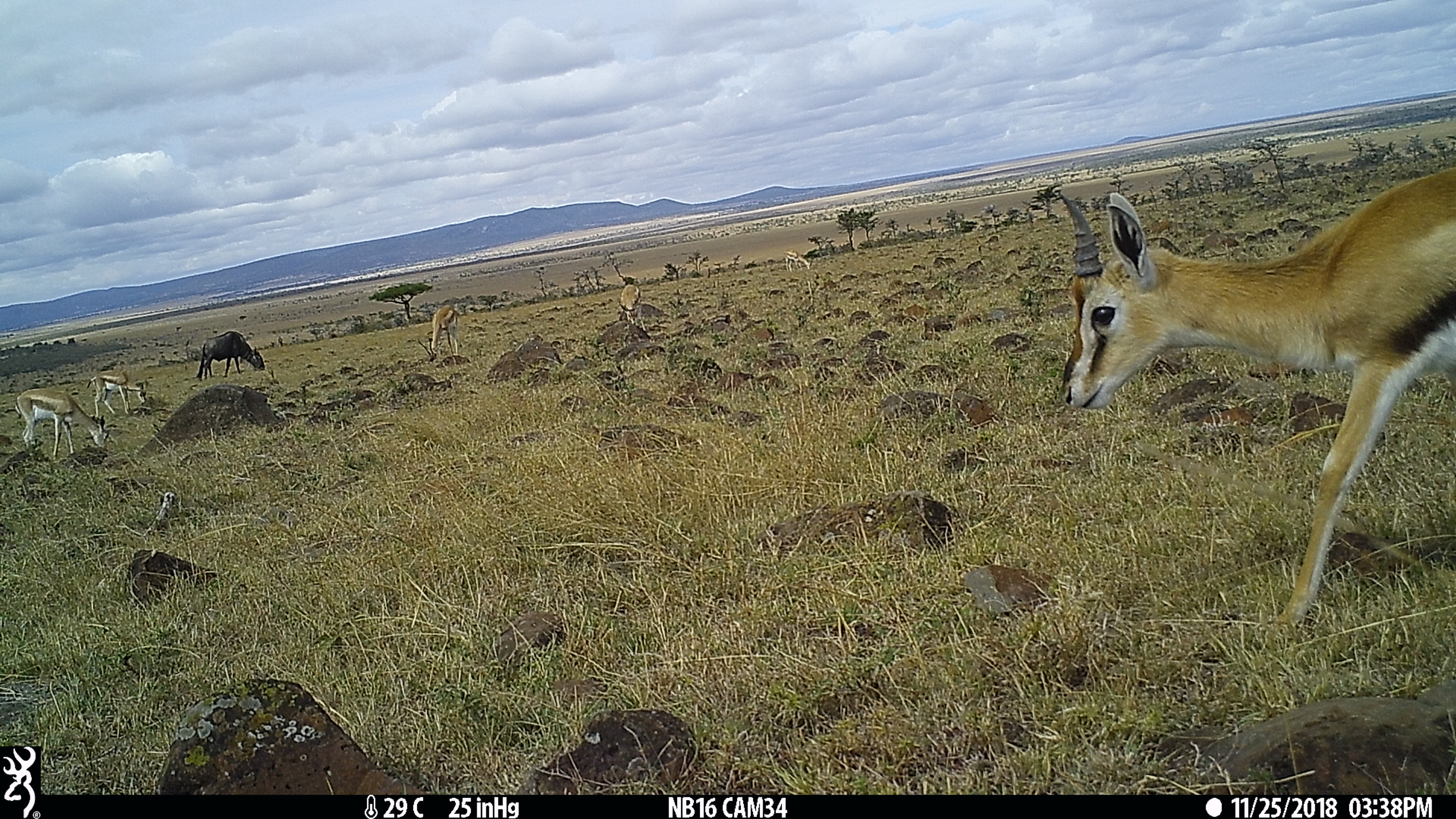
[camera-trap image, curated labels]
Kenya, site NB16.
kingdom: Animalia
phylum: Chordata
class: Mammalia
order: Artiodactyla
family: Bovidae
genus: Nanger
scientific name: Nanger granti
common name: grant's gazelle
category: gazelle grants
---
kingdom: Animalia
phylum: Chordata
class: Mammalia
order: Artiodactyla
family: Bovidae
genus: Eudorcas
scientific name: Eudorcas thomsonii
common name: thomon's gazelle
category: gazelle thomsons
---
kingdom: Animalia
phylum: Chordata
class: Mammalia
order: Artiodactyla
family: Bovidae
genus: Connochaetes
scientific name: Connochaetes taurinus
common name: blue wildebeest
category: wildebeest